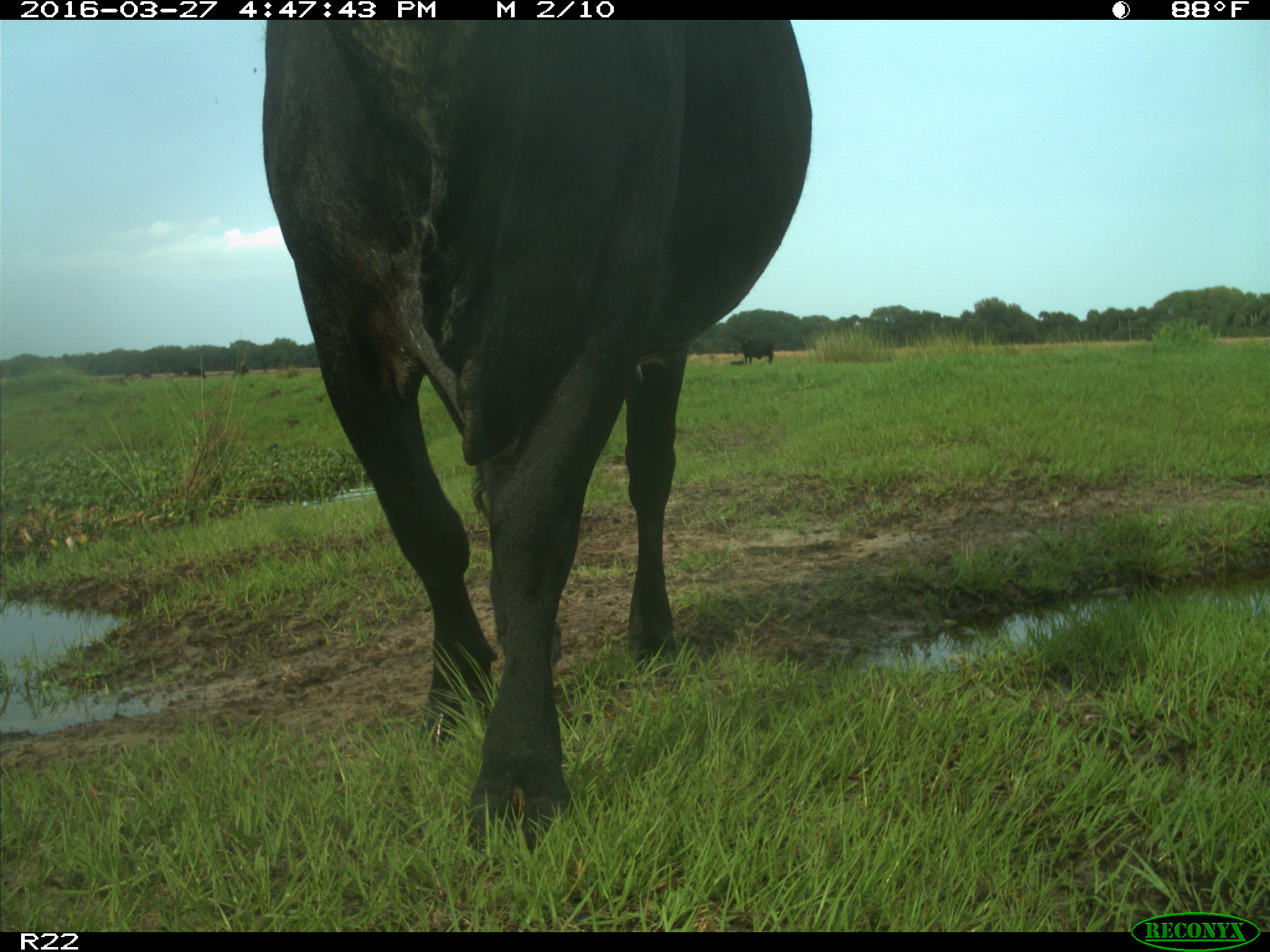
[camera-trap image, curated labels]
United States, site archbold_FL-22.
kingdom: Animalia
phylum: Chordata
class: Mammalia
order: Artiodactyla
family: Bovidae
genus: Bos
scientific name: Bos taurus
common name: domestic cow